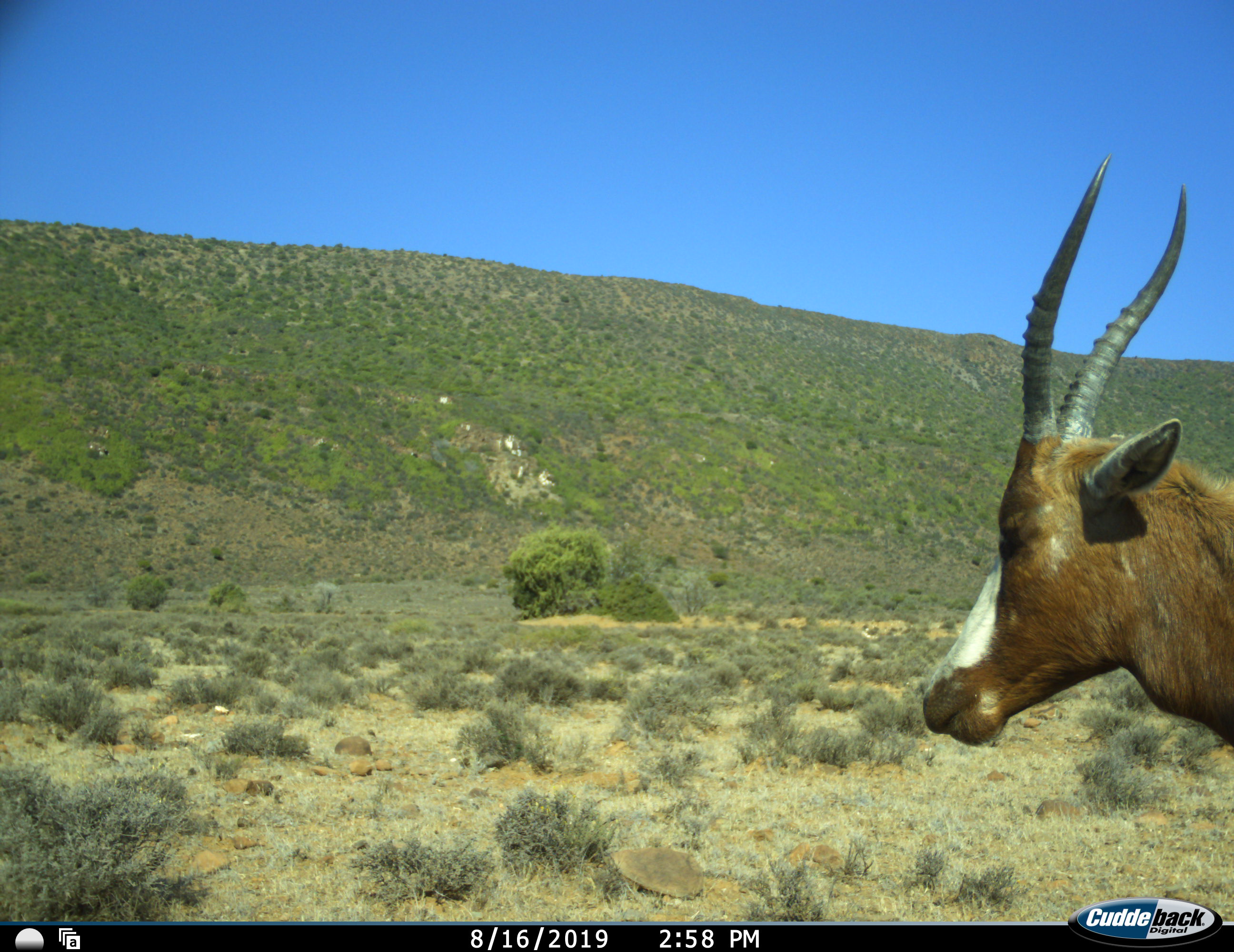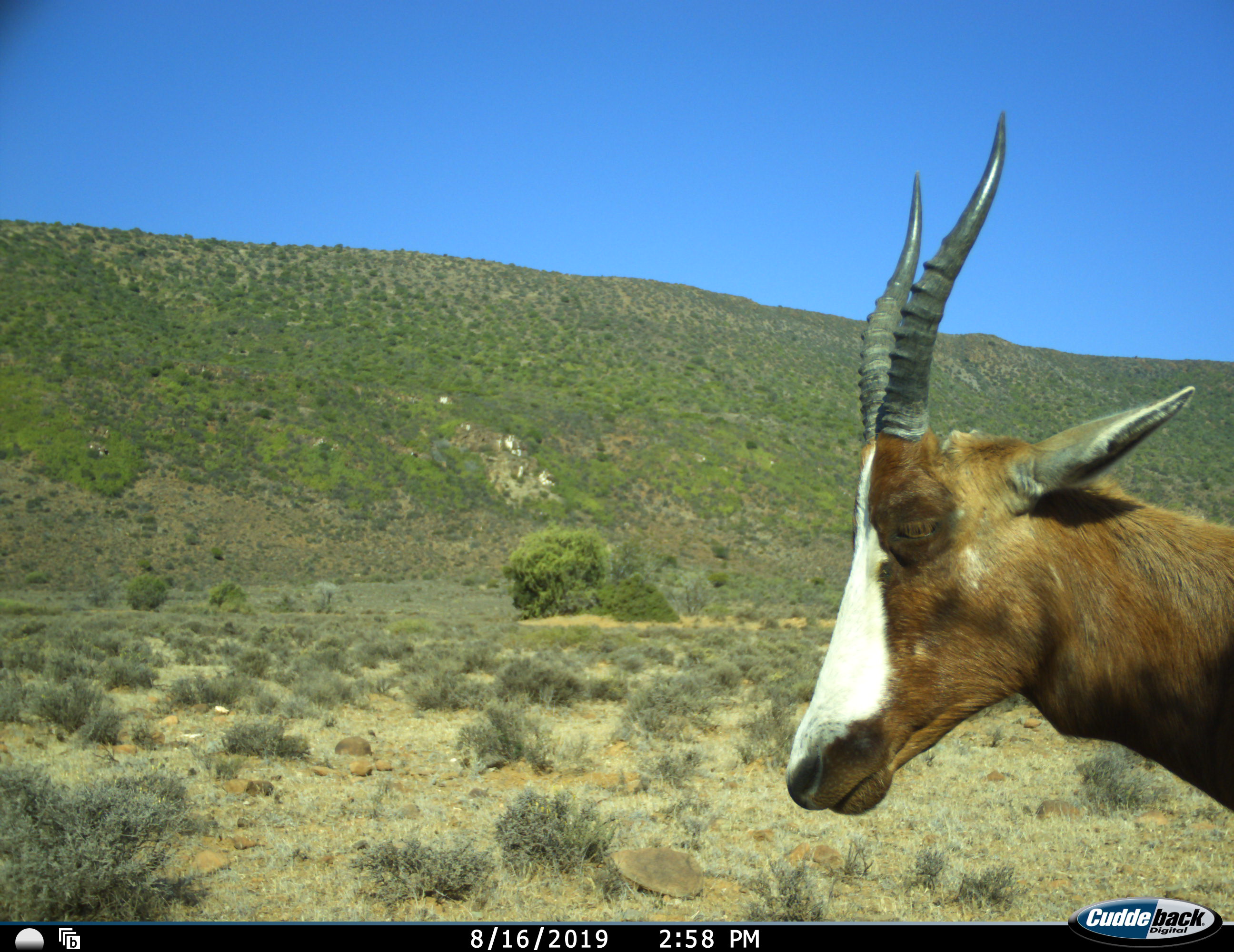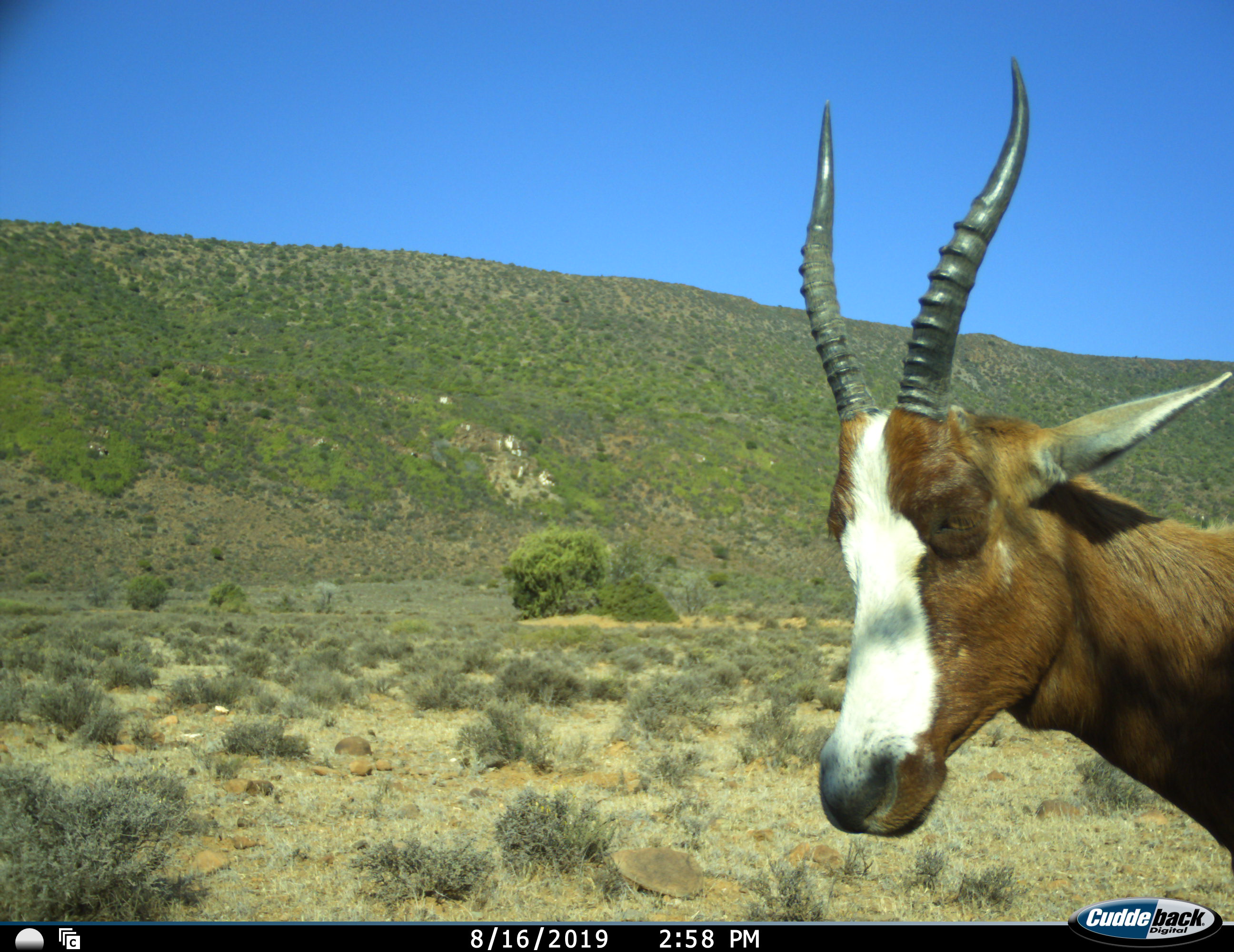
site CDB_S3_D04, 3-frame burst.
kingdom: Animalia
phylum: Chordata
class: Mammalia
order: Artiodactyla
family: Bovidae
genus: Damaliscus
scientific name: Damaliscus pygargus phillipsi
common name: blesbok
Blesbok (Damaliscus pygargus phillipsi), count 1. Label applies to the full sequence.